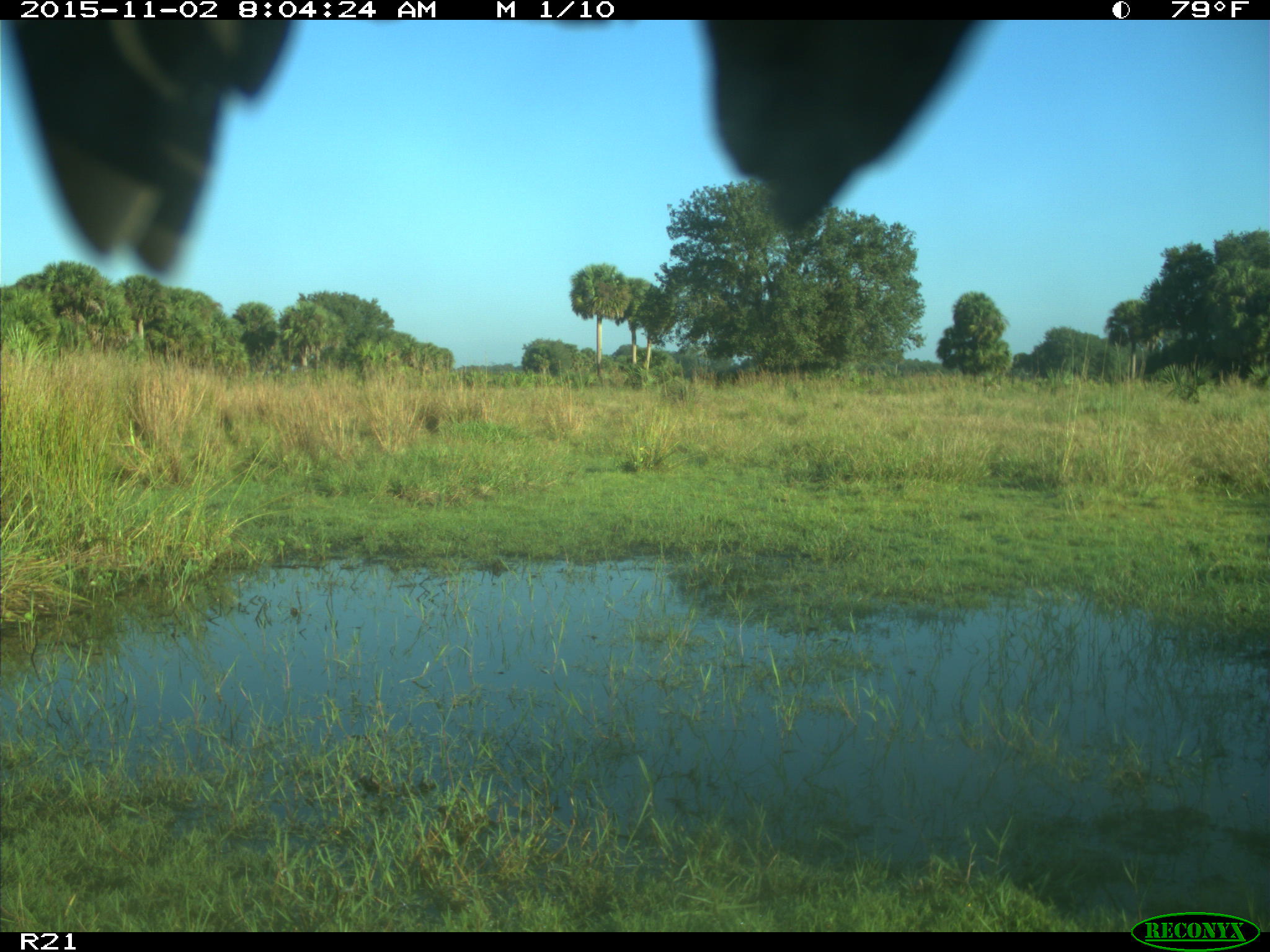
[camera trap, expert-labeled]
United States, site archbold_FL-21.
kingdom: Animalia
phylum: Chordata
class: Aves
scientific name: Aves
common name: birds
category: unidentified bird